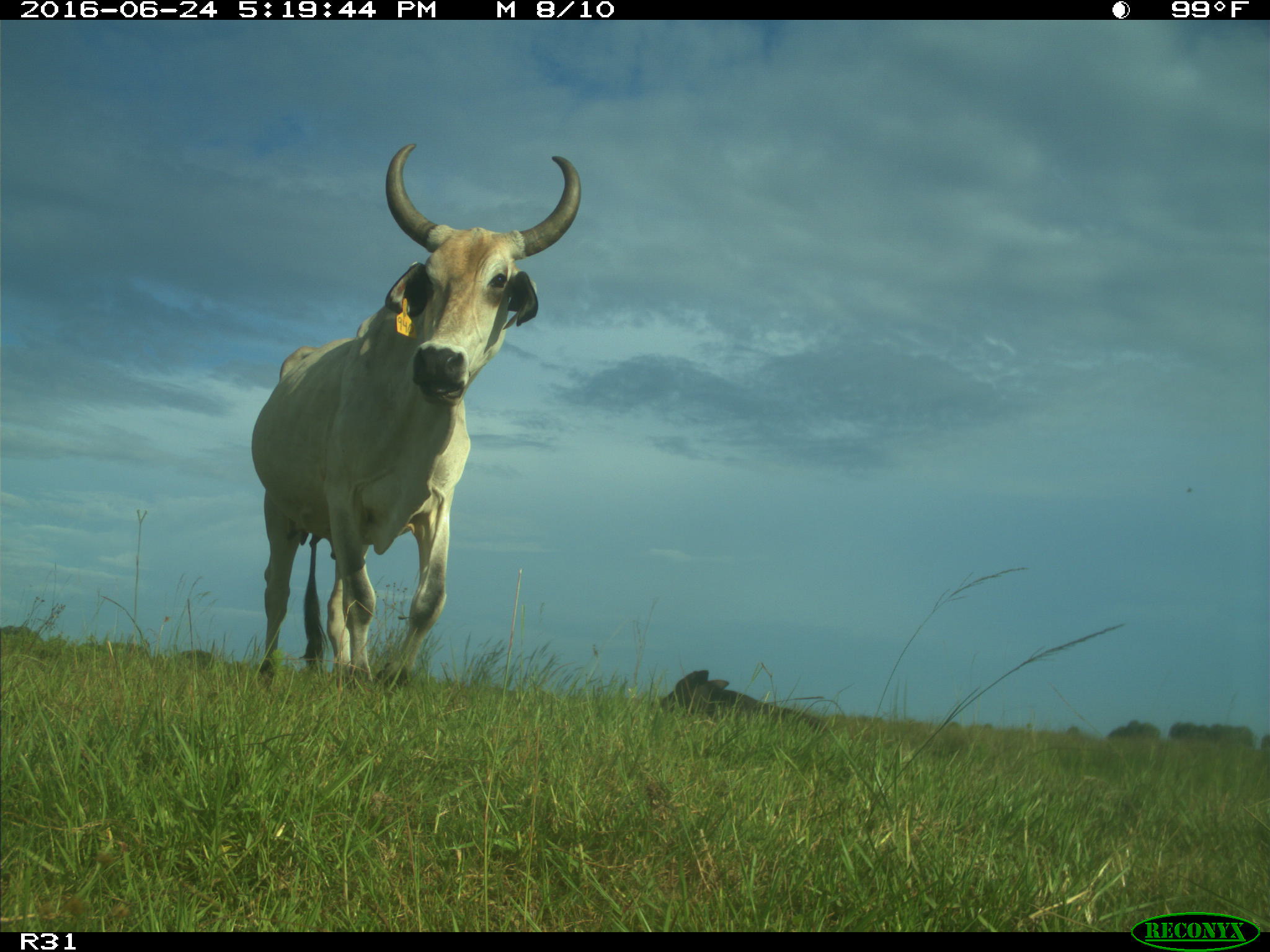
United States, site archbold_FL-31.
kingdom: Animalia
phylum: Chordata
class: Mammalia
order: Artiodactyla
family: Bovidae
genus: Bos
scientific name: Bos taurus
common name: domestic cow